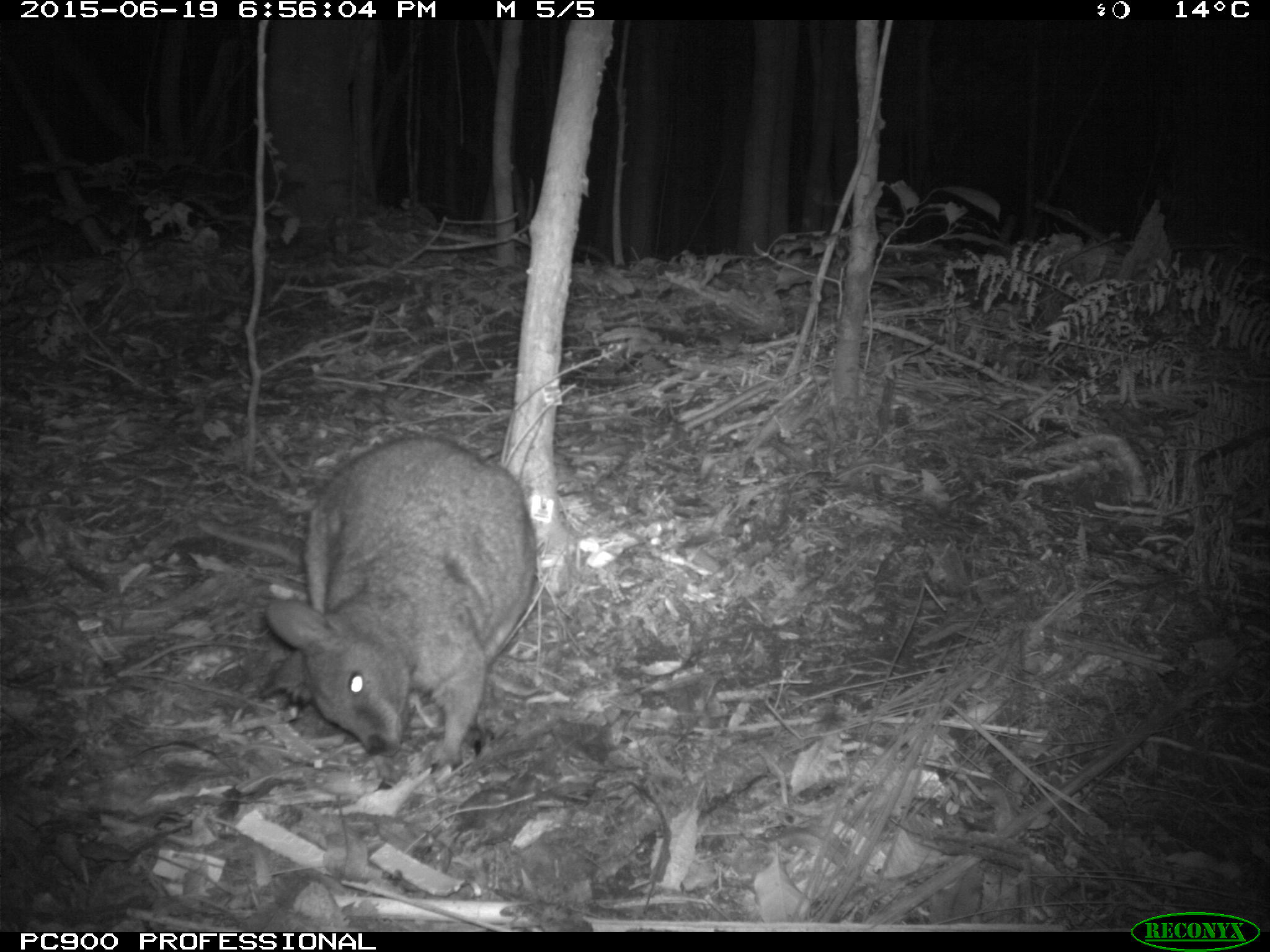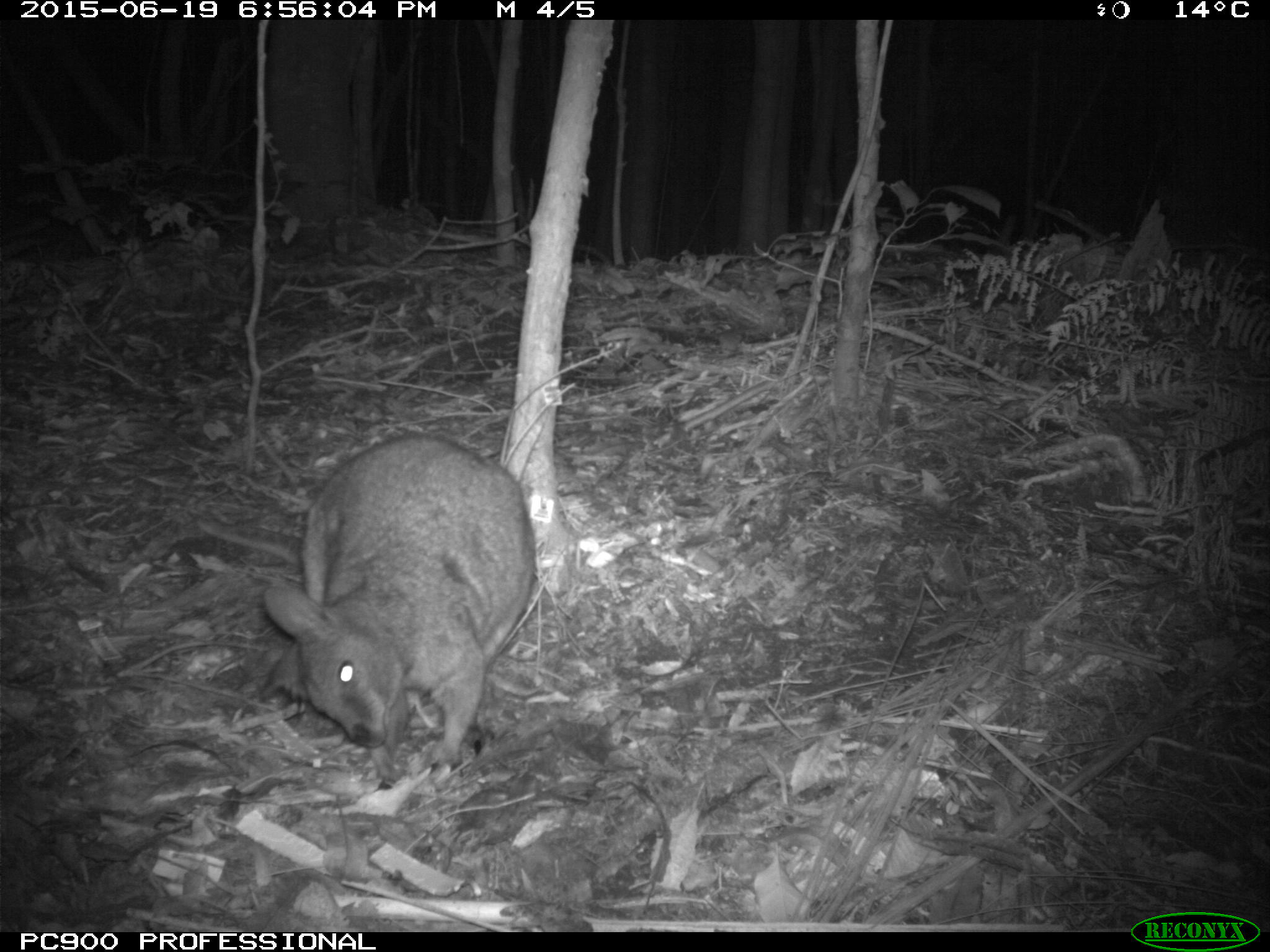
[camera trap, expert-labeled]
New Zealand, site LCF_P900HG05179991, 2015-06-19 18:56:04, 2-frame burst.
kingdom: Animalia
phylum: Chordata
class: Mammalia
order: Diprotodontia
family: Macropodidae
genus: Notamacropus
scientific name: Notamacropus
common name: wallaby